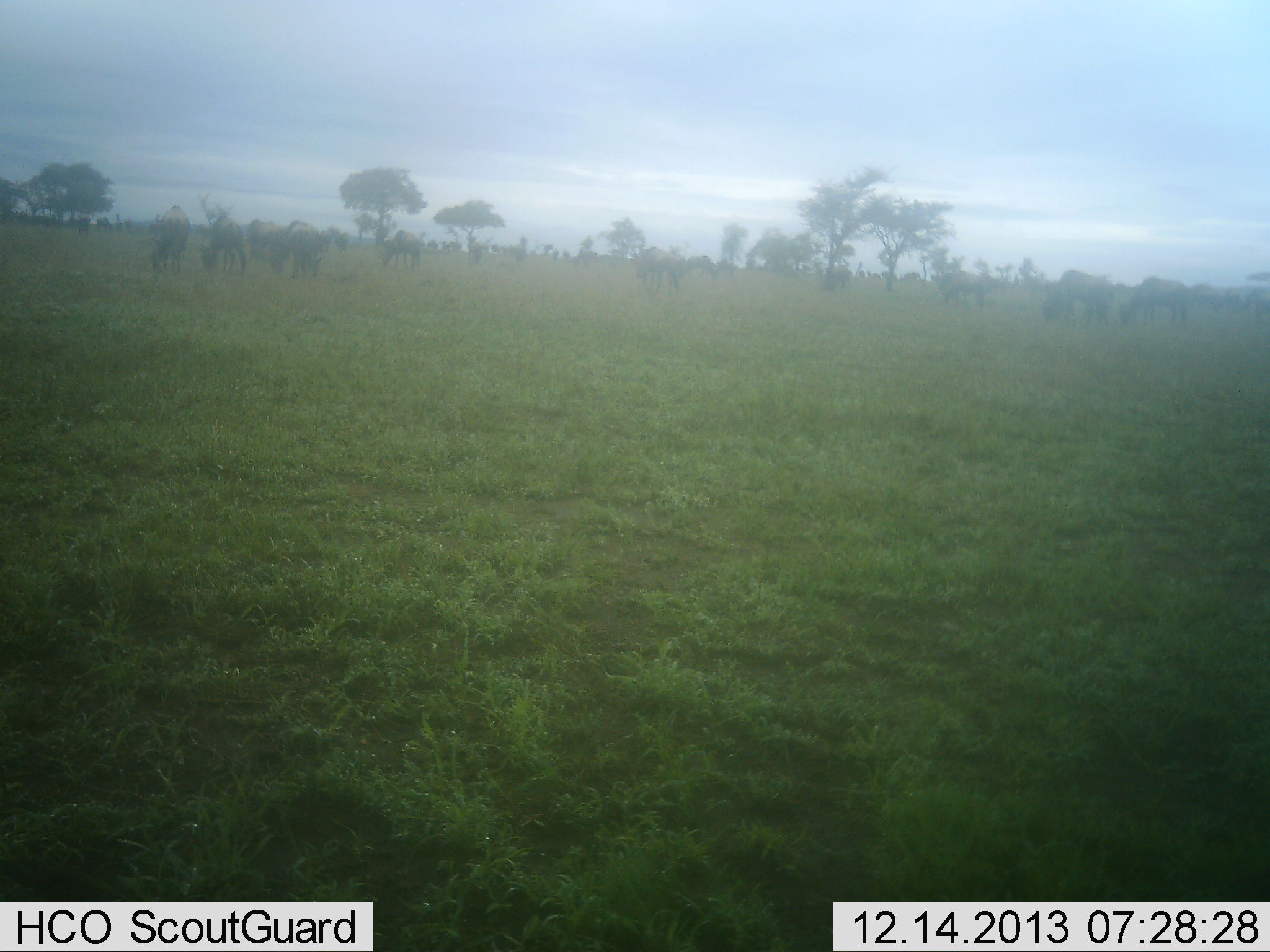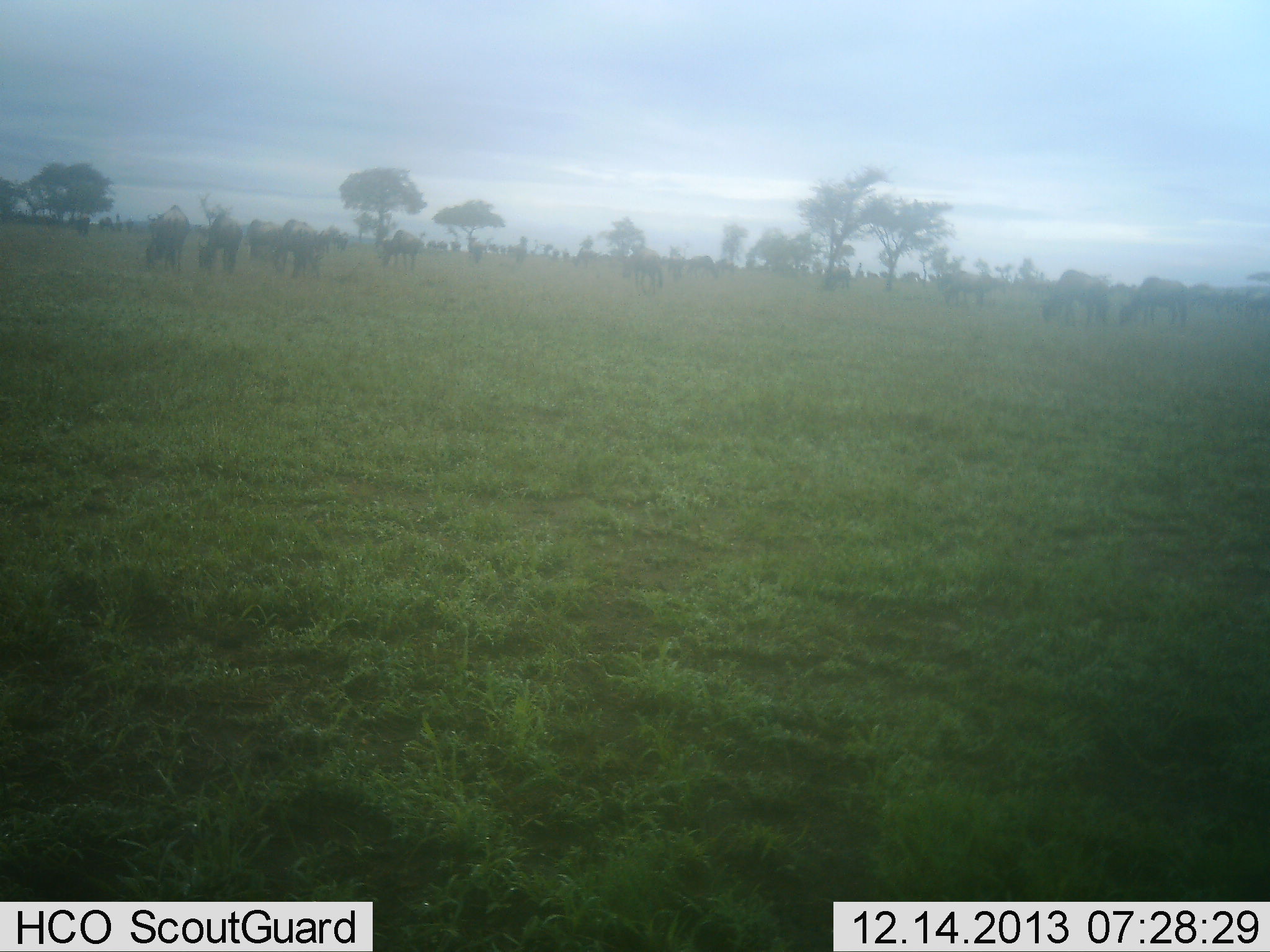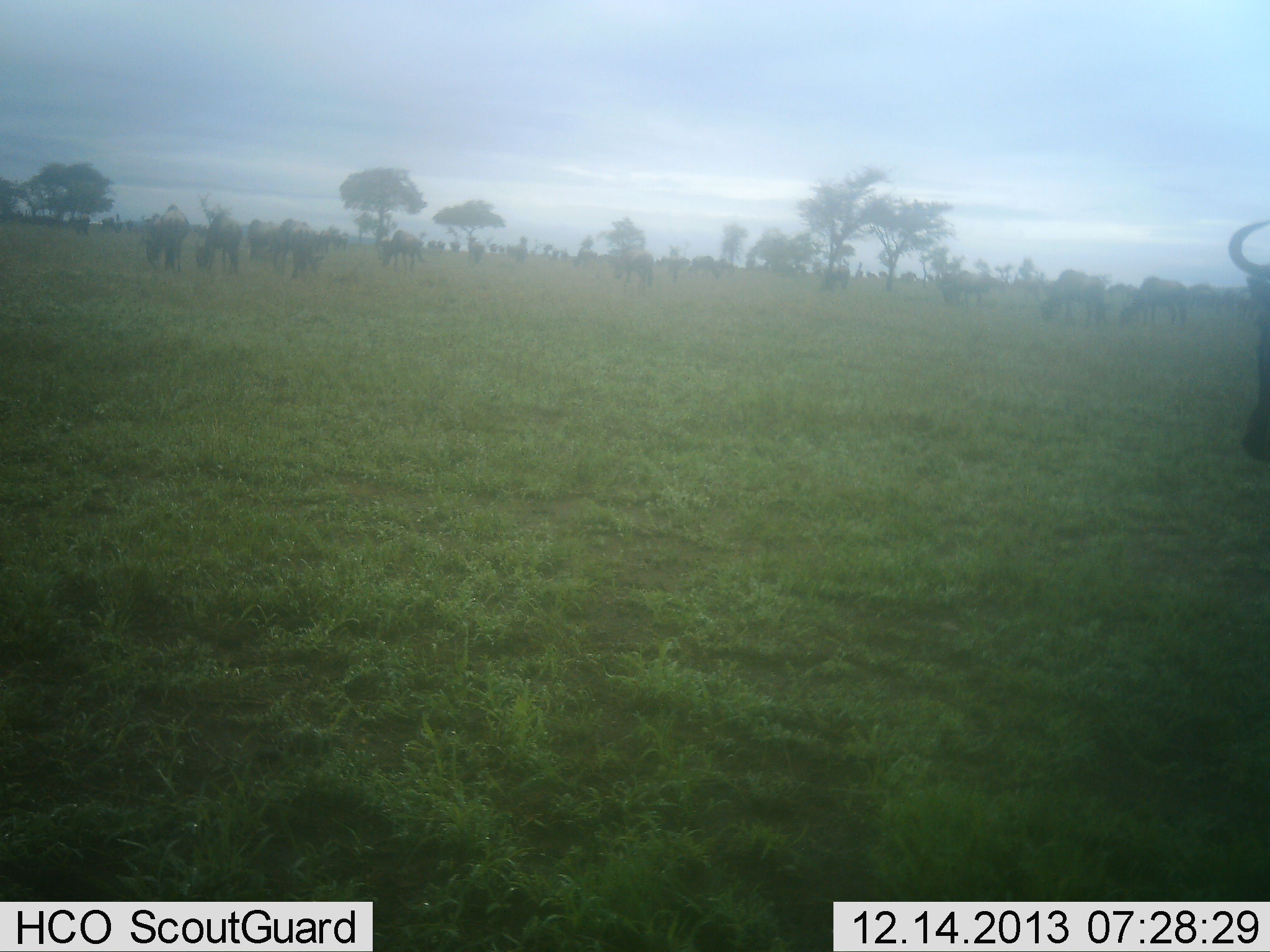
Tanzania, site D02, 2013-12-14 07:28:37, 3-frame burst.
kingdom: Animalia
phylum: Chordata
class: Mammalia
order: Artiodactyla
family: Bovidae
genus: Connochaetes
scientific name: Connochaetes taurinus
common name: blue wildebeest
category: wildebeest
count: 11-50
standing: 50%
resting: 0%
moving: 30%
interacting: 0%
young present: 0%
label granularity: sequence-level